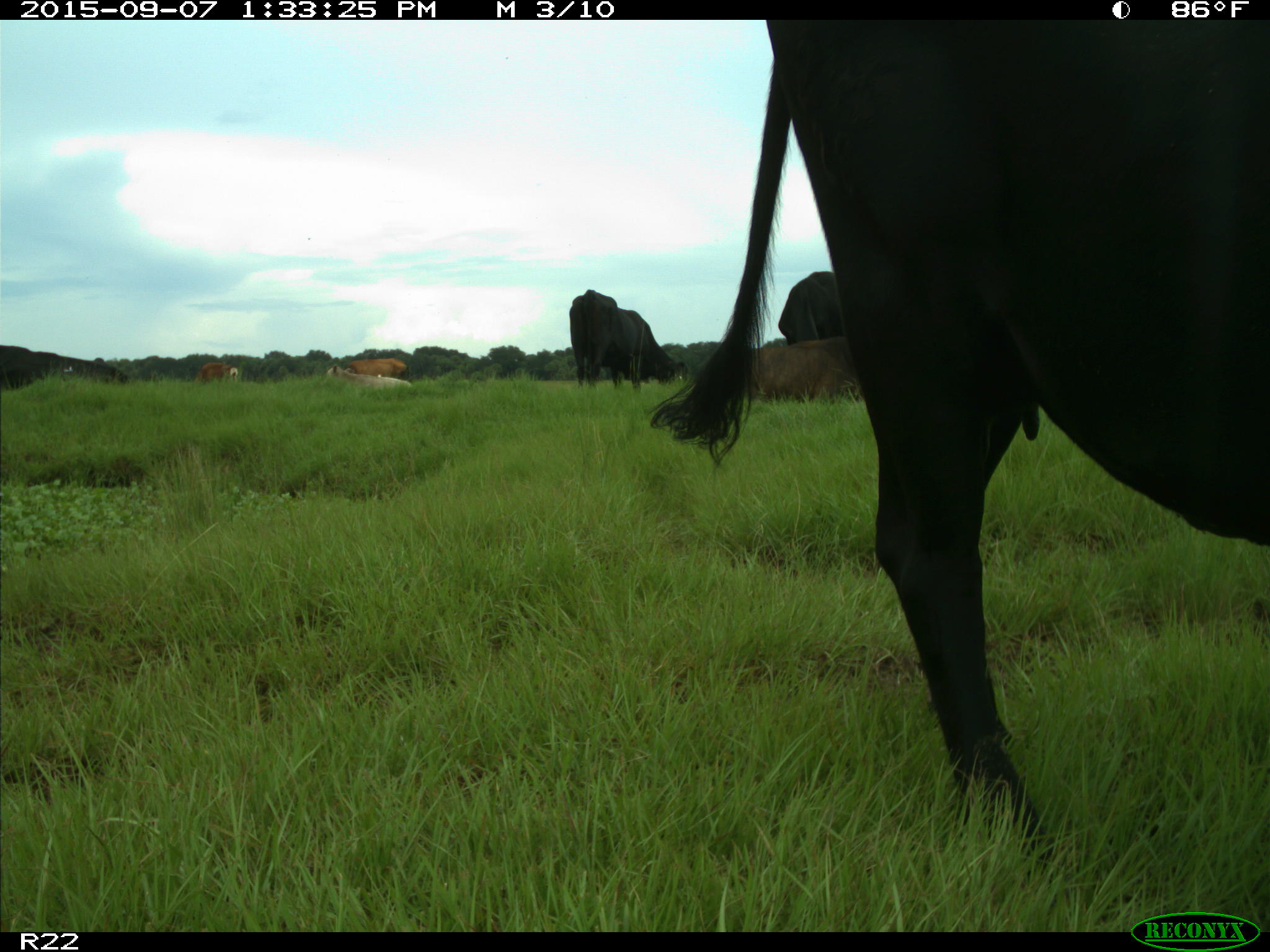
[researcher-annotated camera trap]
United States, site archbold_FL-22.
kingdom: Animalia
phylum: Chordata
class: Mammalia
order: Artiodactyla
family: Bovidae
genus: Bos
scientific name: Bos taurus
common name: domestic cow